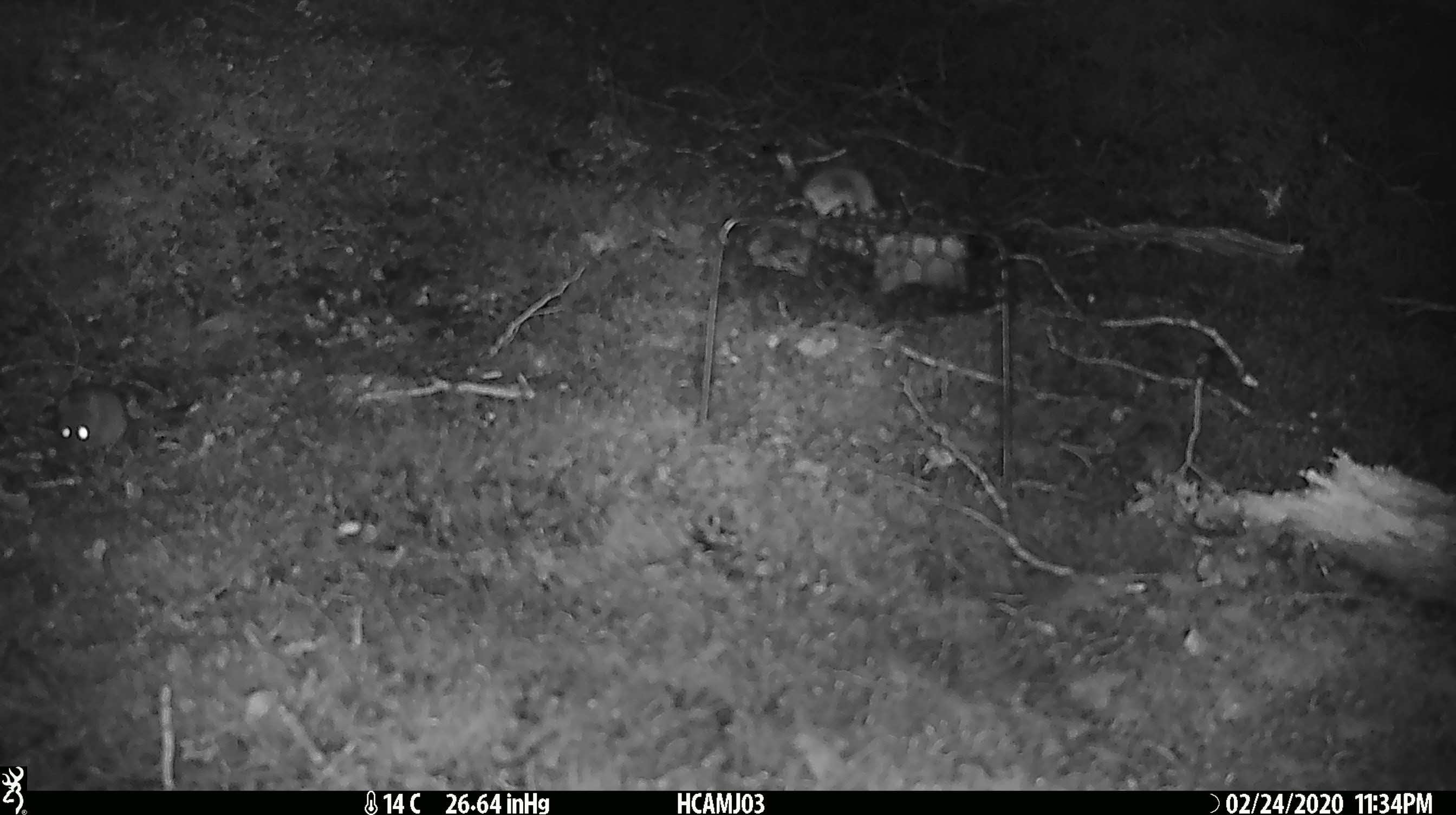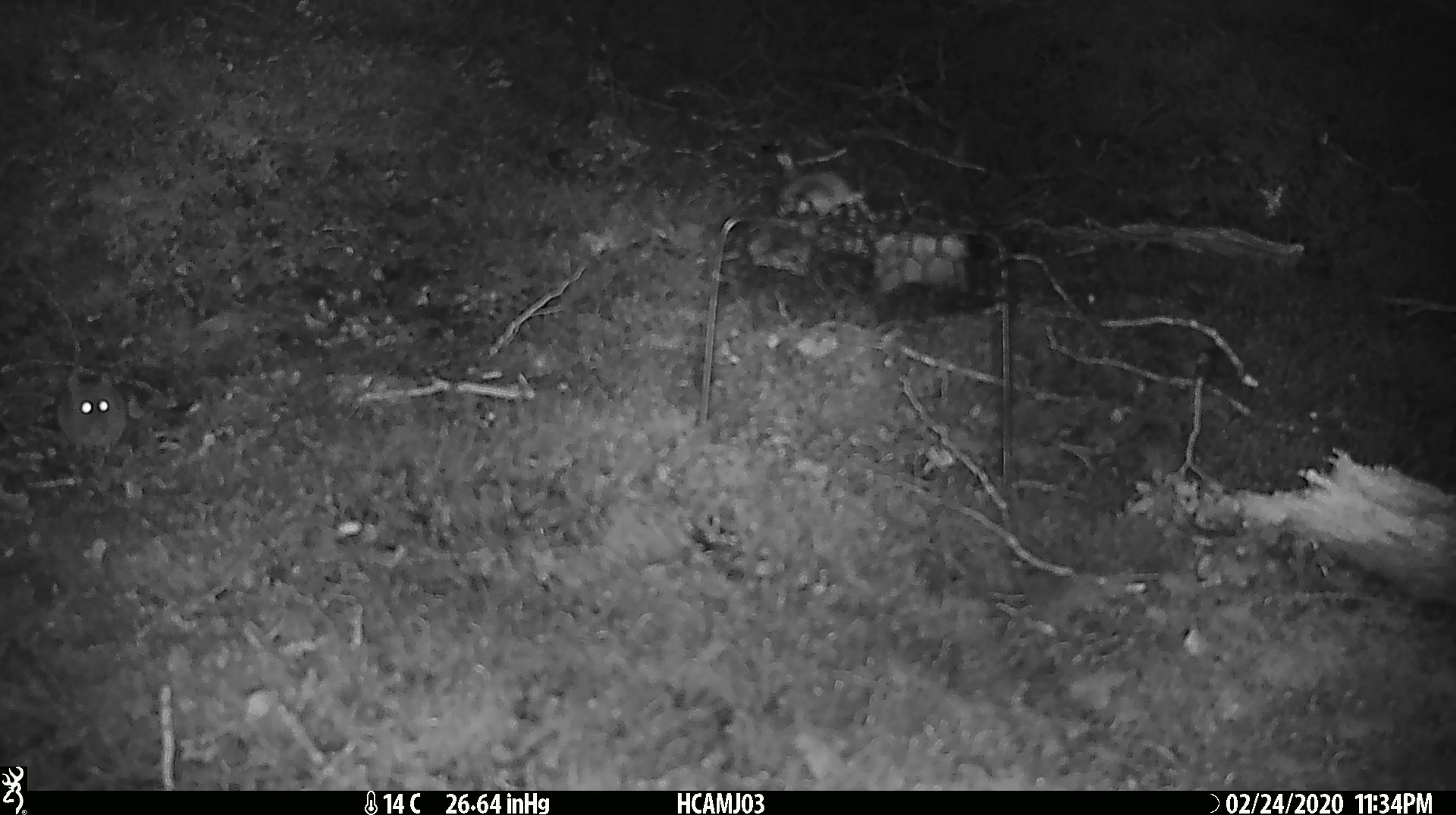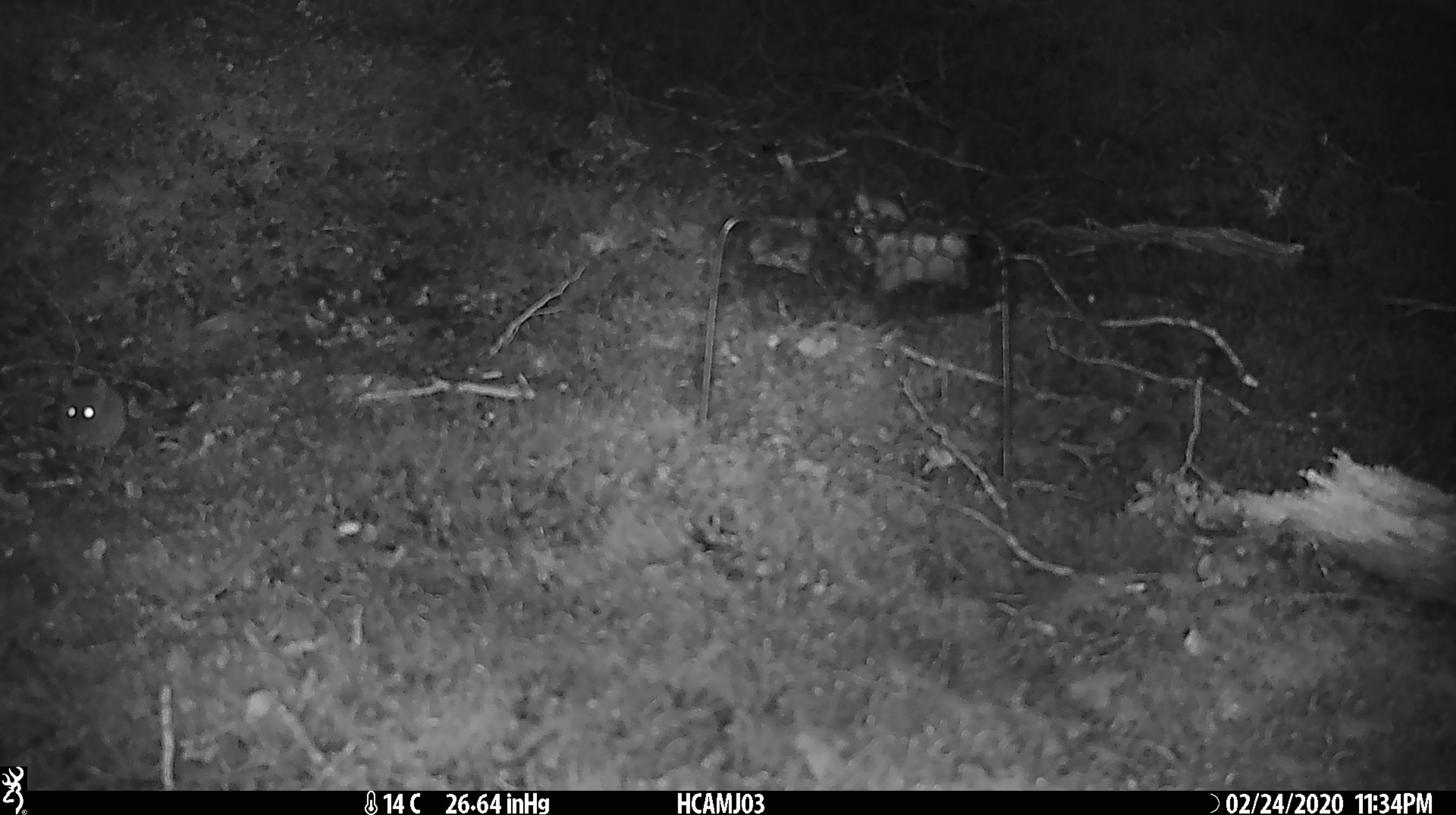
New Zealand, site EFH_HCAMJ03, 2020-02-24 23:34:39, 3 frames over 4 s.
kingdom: Animalia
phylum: Chordata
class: Mammalia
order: Rodentia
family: Muridae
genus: Mus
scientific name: Mus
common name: mouse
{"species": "mouse (Mus)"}